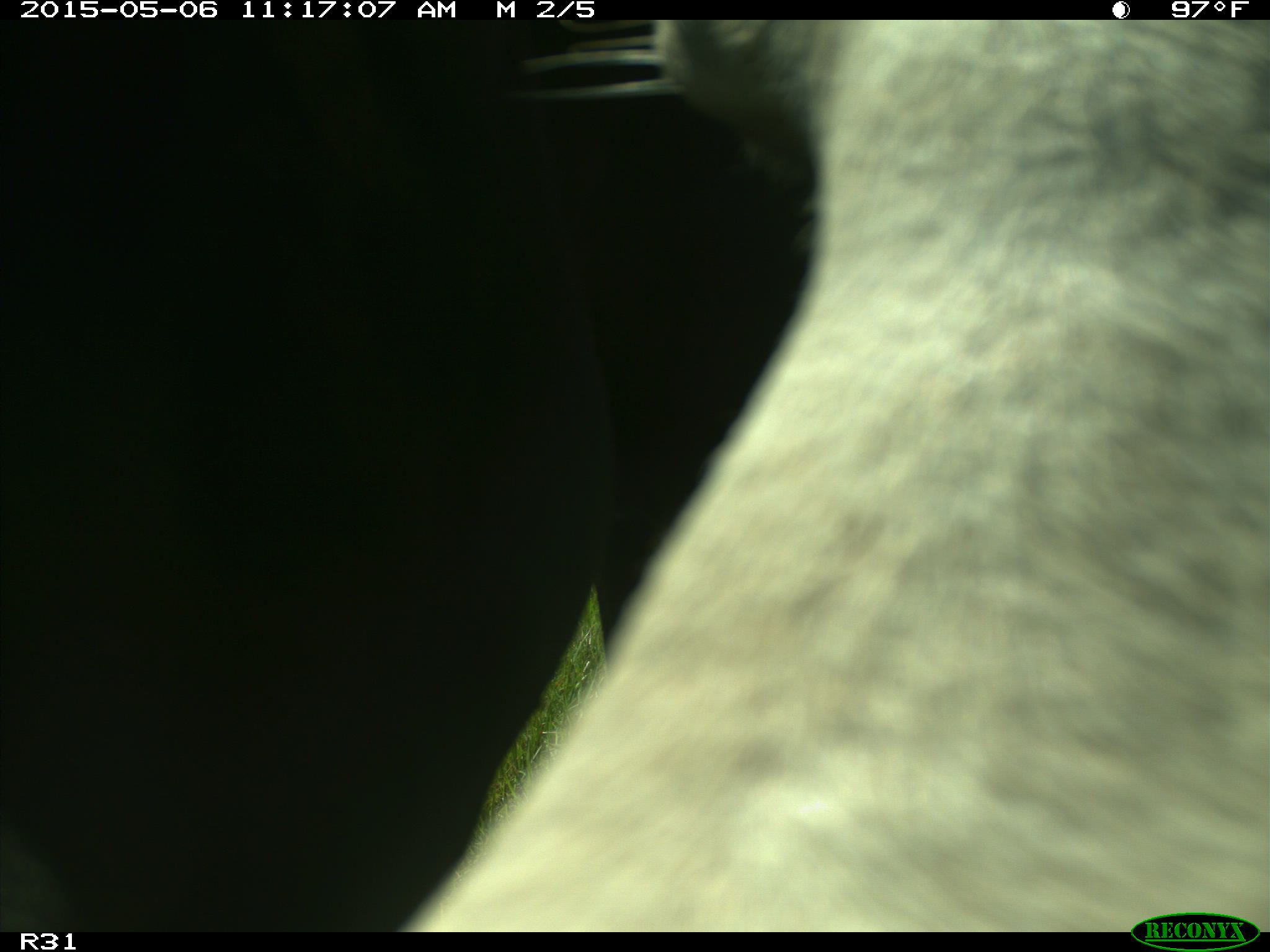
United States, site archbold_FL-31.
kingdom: Animalia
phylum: Chordata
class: Mammalia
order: Artiodactyla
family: Bovidae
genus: Bos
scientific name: Bos taurus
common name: domestic cow